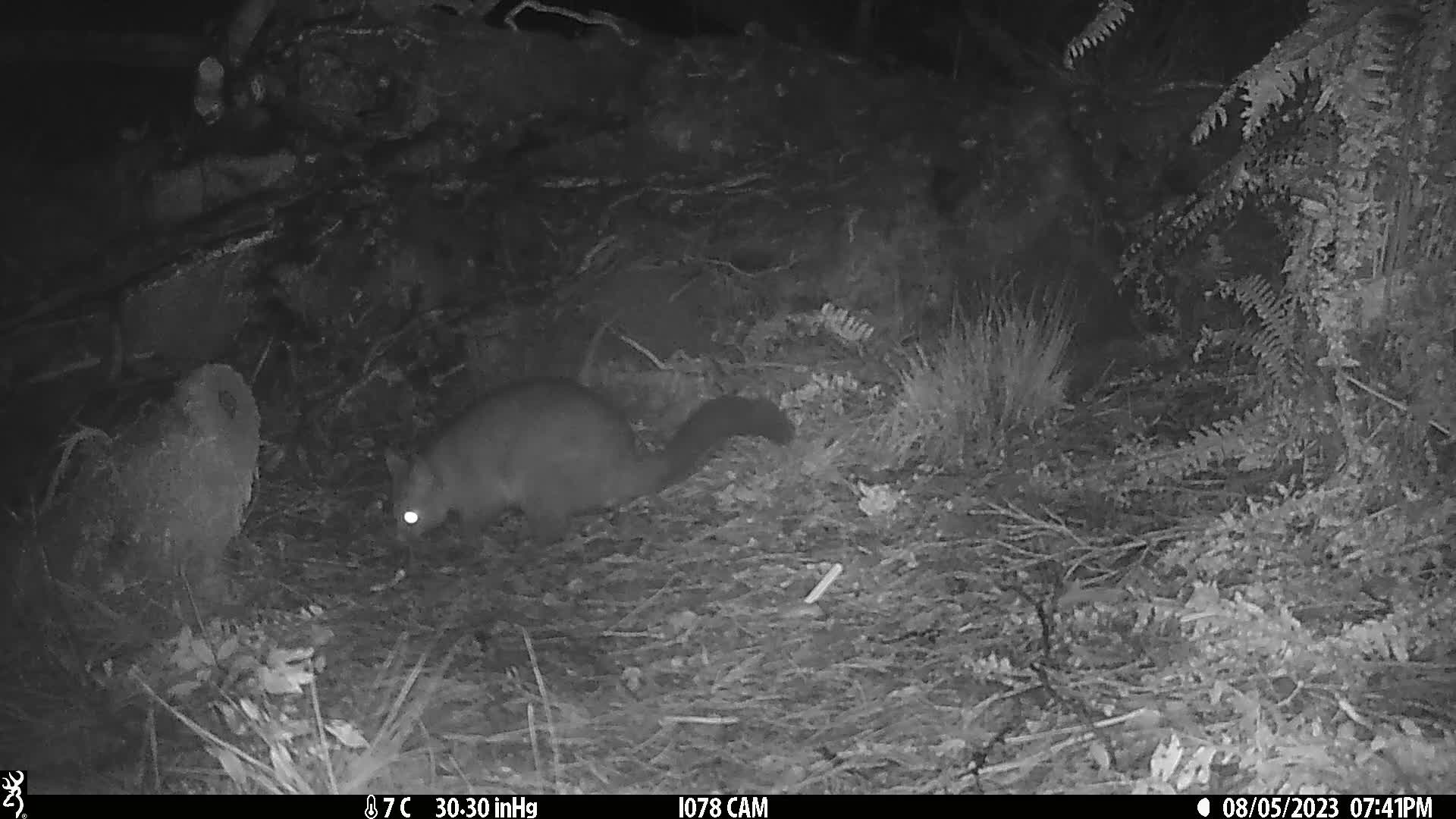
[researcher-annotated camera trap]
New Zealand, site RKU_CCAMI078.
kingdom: Animalia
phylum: Chordata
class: Mammalia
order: Diprotodontia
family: Phalangeridae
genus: Trichosurus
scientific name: Trichosurus vulpecula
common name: common brushtail possum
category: possum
Possum (common brushtail possum) (Trichosurus vulpecula).